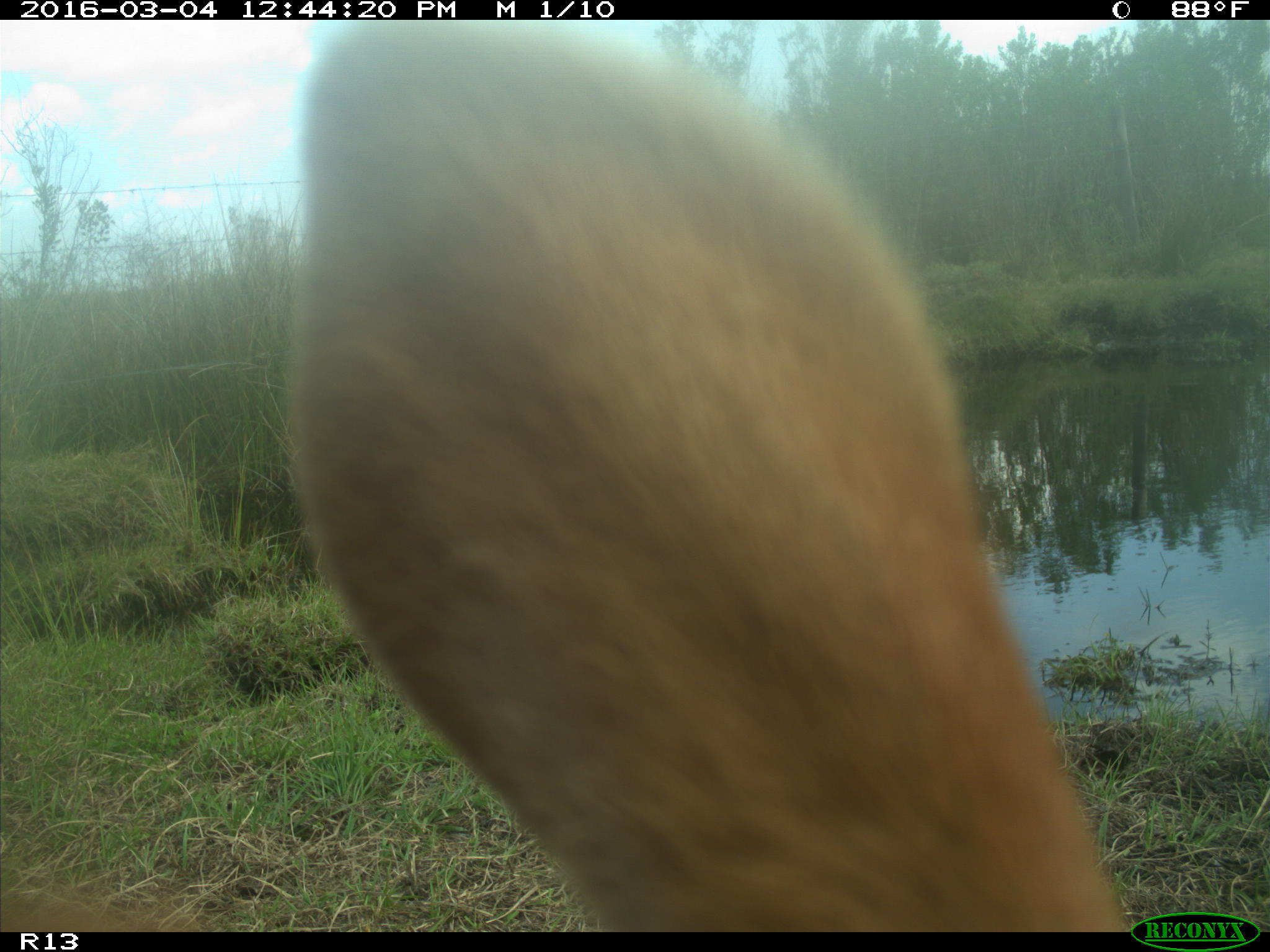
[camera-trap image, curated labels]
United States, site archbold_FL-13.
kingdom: Animalia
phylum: Chordata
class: Mammalia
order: Artiodactyla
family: Bovidae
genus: Bos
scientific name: Bos taurus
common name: domestic cow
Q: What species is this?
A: Bos taurus (domestic cow).